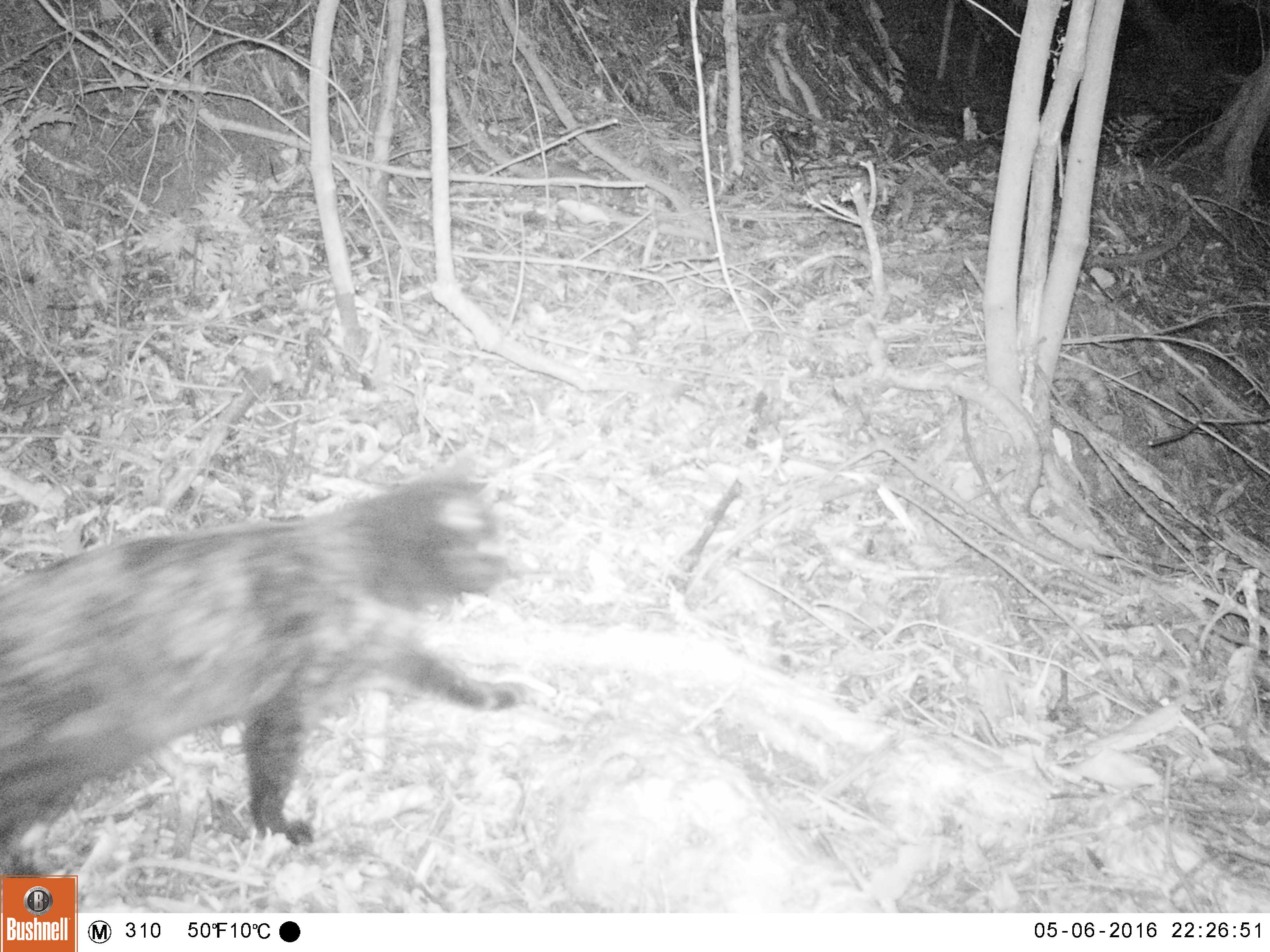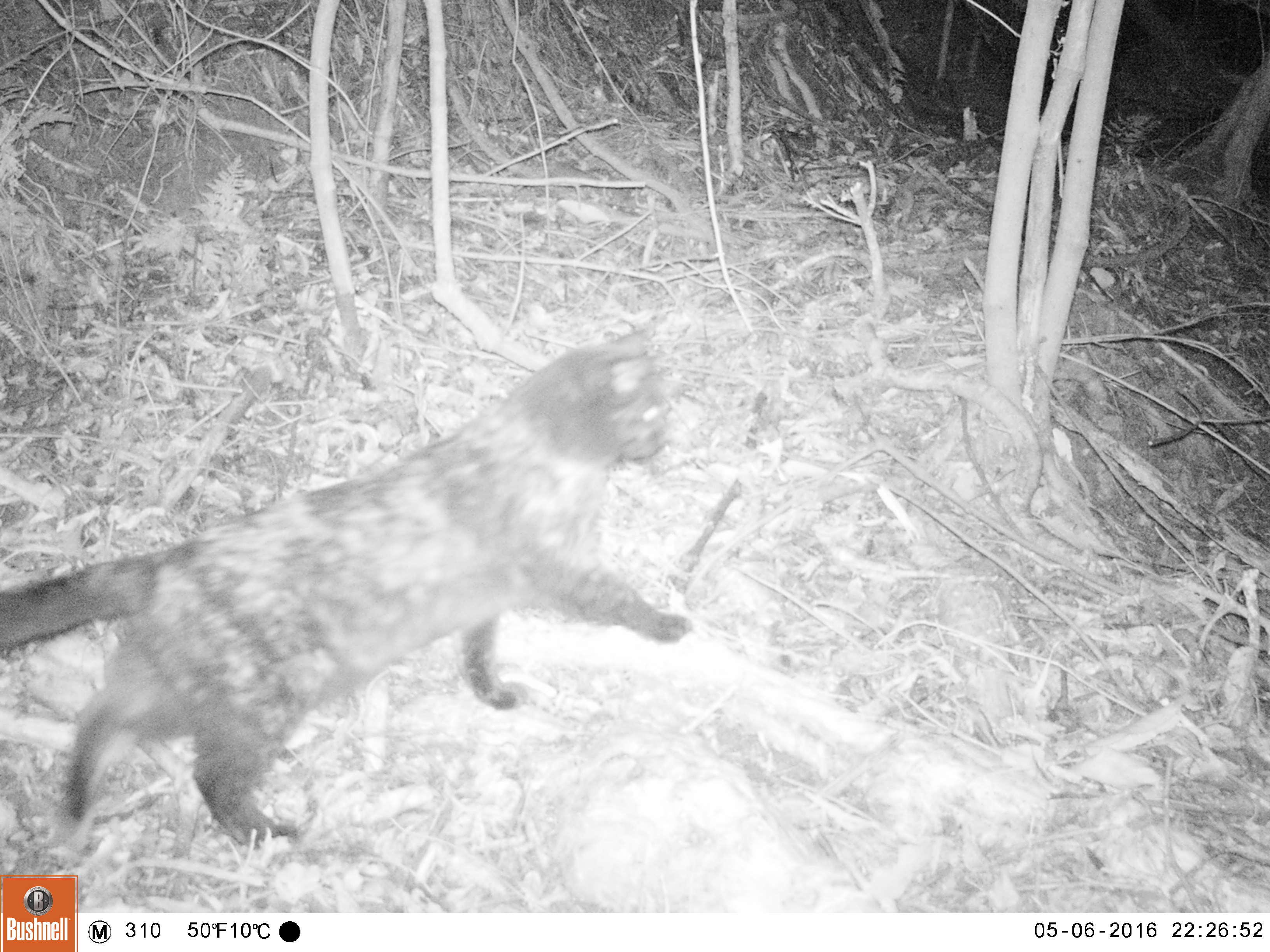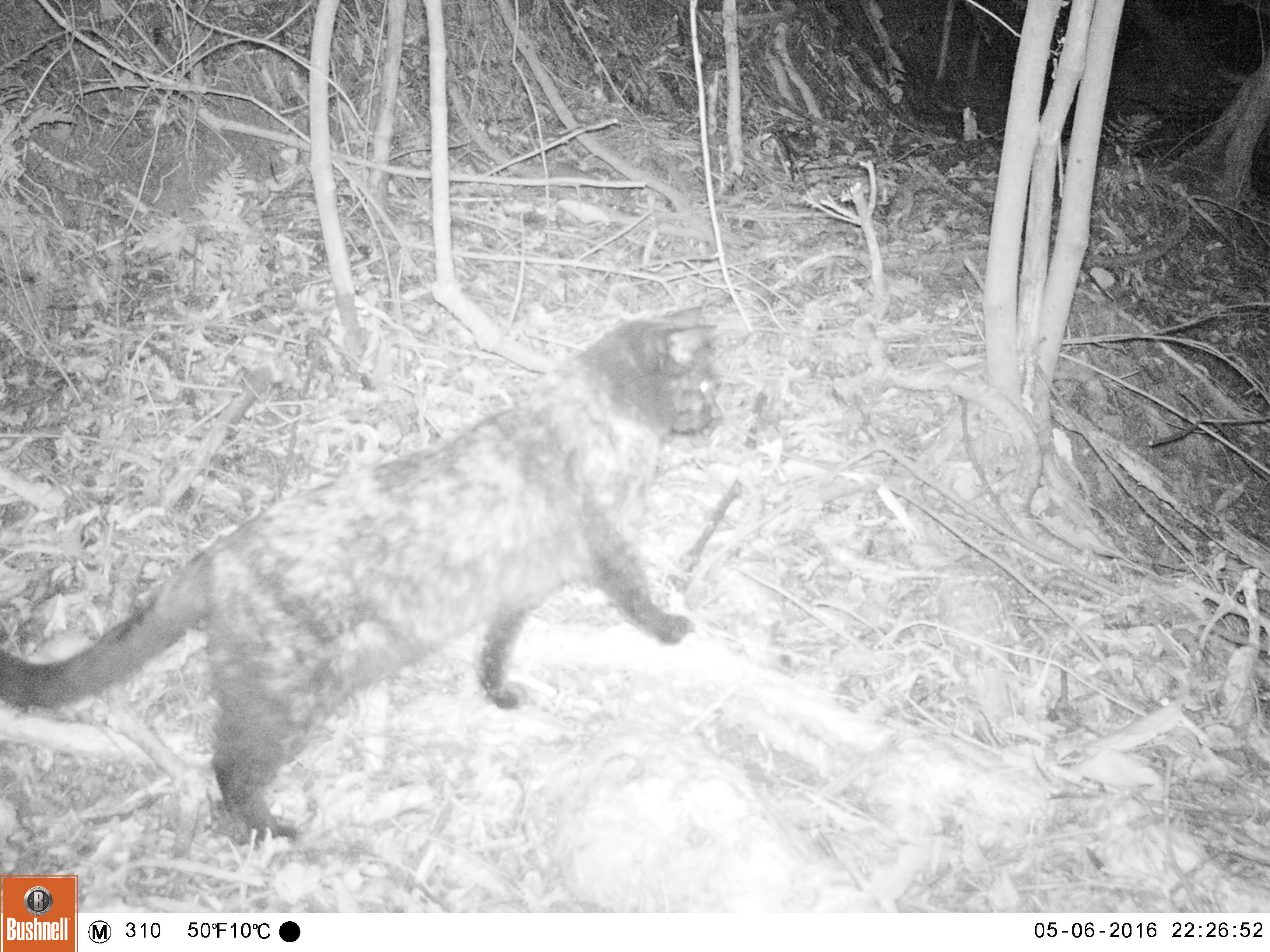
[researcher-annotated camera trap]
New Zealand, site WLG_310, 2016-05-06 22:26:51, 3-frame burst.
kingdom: Animalia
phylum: Chordata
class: Mammalia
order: Carnivora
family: Felidae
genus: Felis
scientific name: Felis catus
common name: domestic cat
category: cat